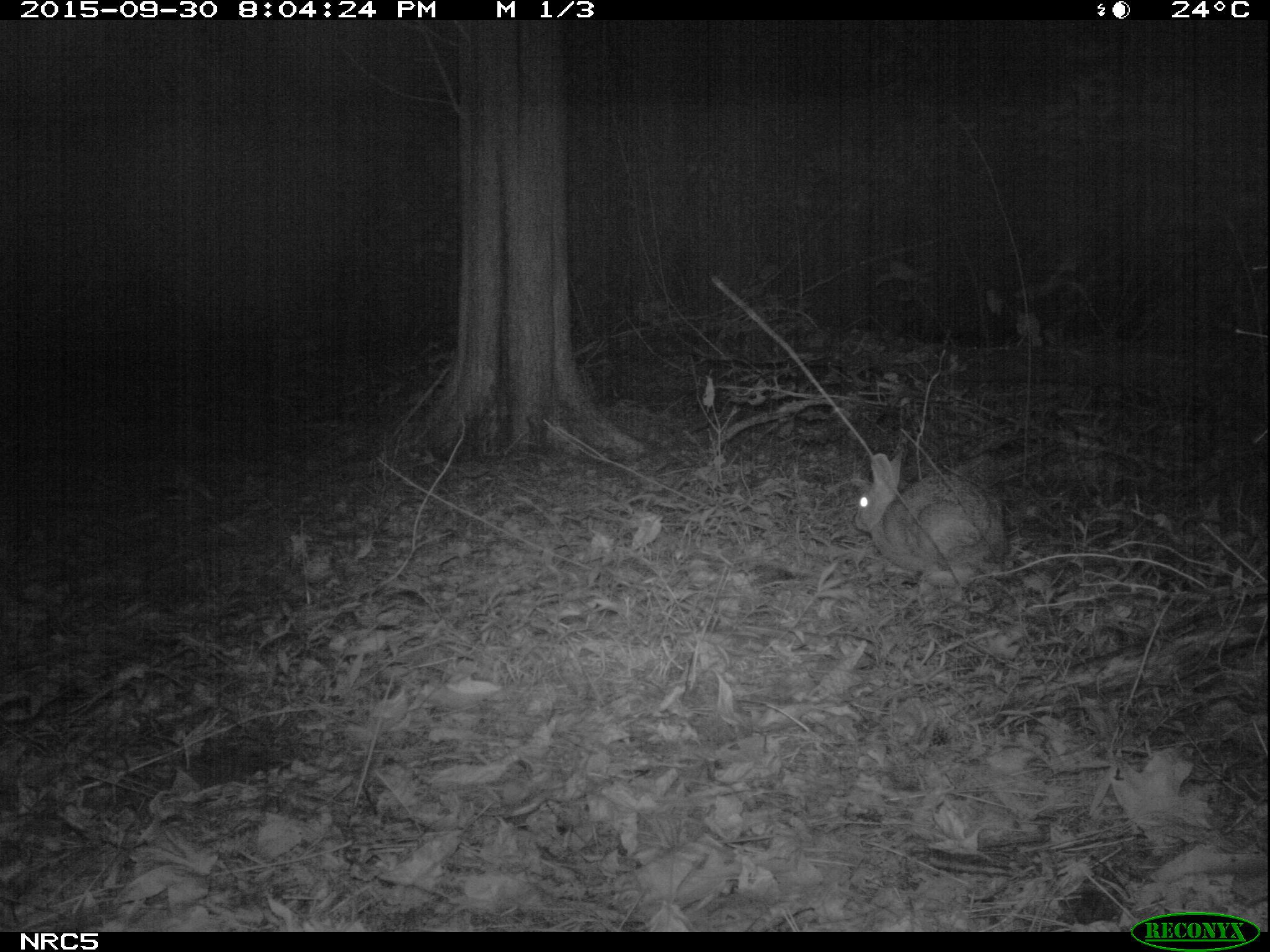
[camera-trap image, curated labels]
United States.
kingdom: Animalia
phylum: Chordata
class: Mammalia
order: Lagomorpha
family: Leporidae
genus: Sylvilagus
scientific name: Sylvilagus floridanus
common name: eastern cottontail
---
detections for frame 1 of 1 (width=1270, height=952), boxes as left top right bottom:
Eastern Cottontail: 845 439 1018 601